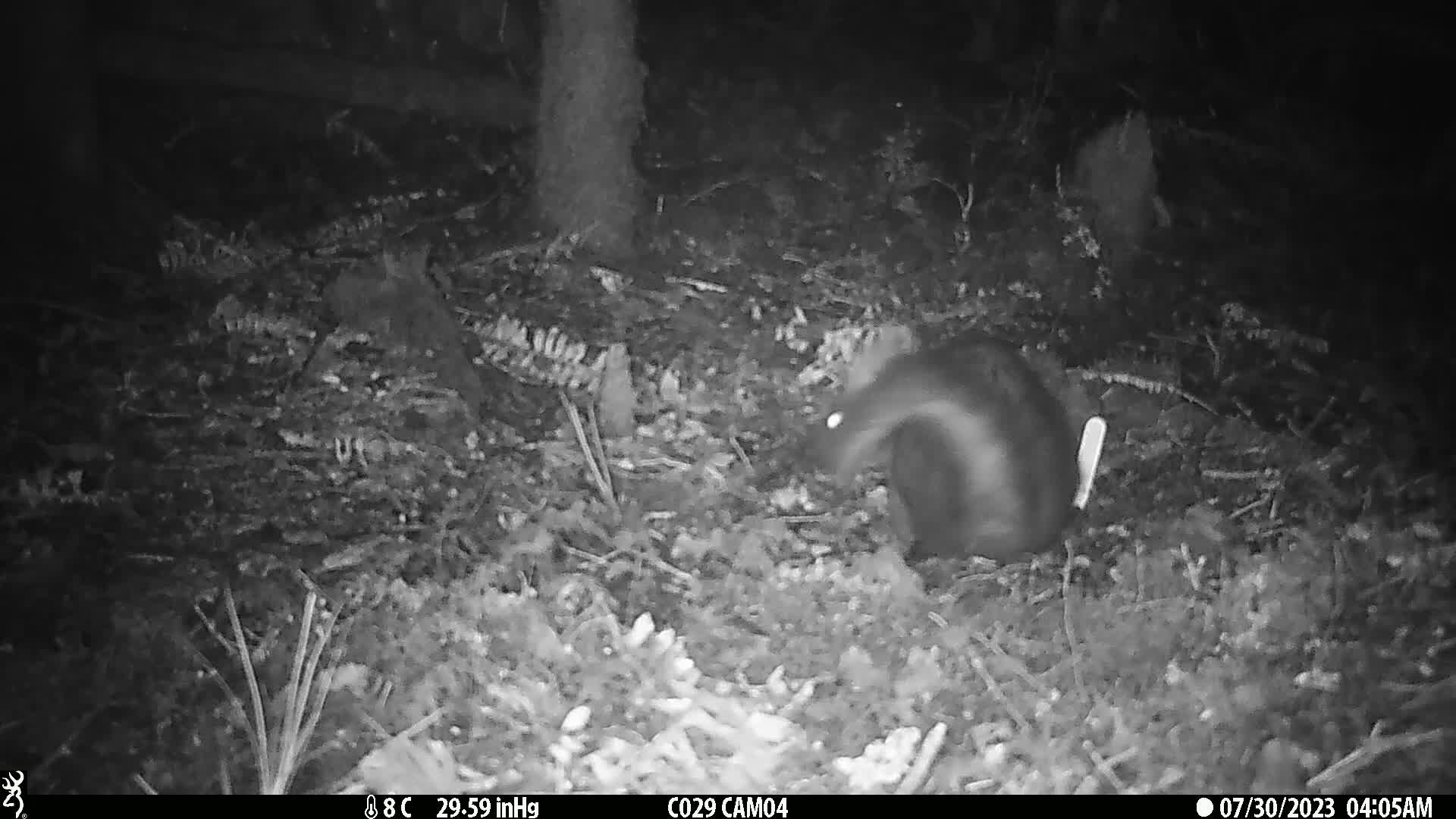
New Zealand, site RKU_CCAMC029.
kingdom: Animalia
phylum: Chordata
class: Mammalia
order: Diprotodontia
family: Phalangeridae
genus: Trichosurus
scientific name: Trichosurus vulpecula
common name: common brushtail possum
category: possum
Possum (common brushtail possum) (Trichosurus vulpecula).